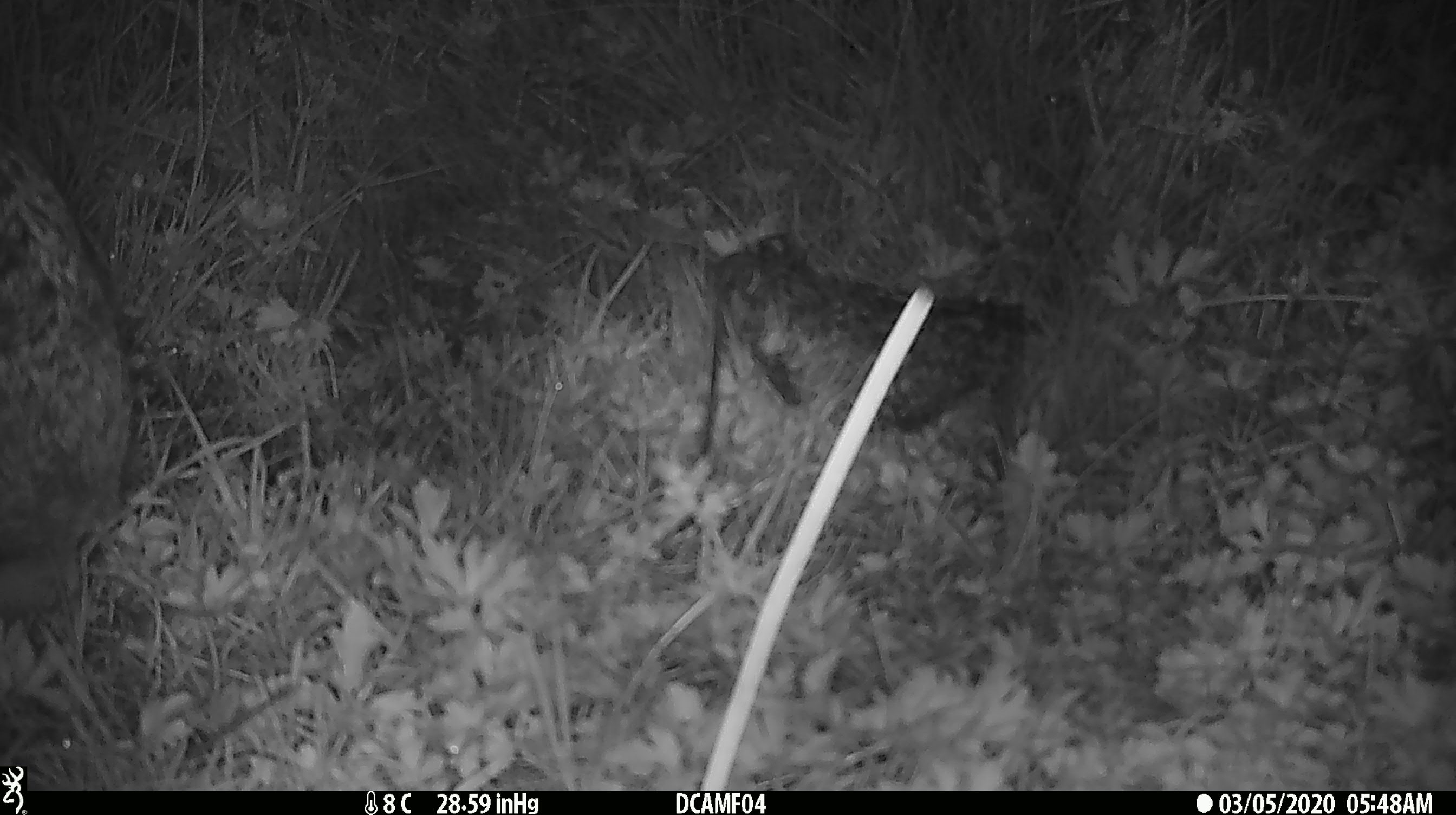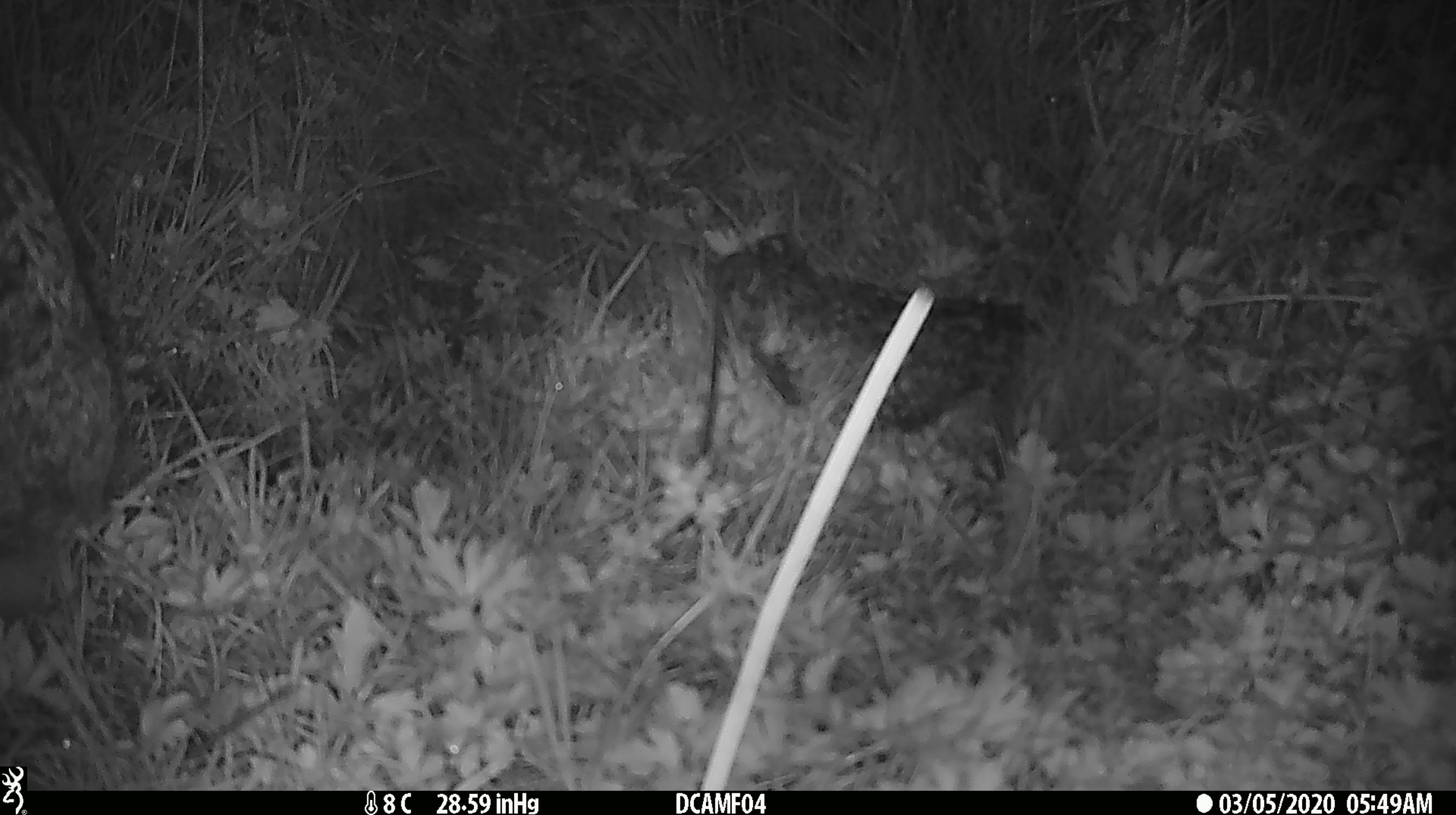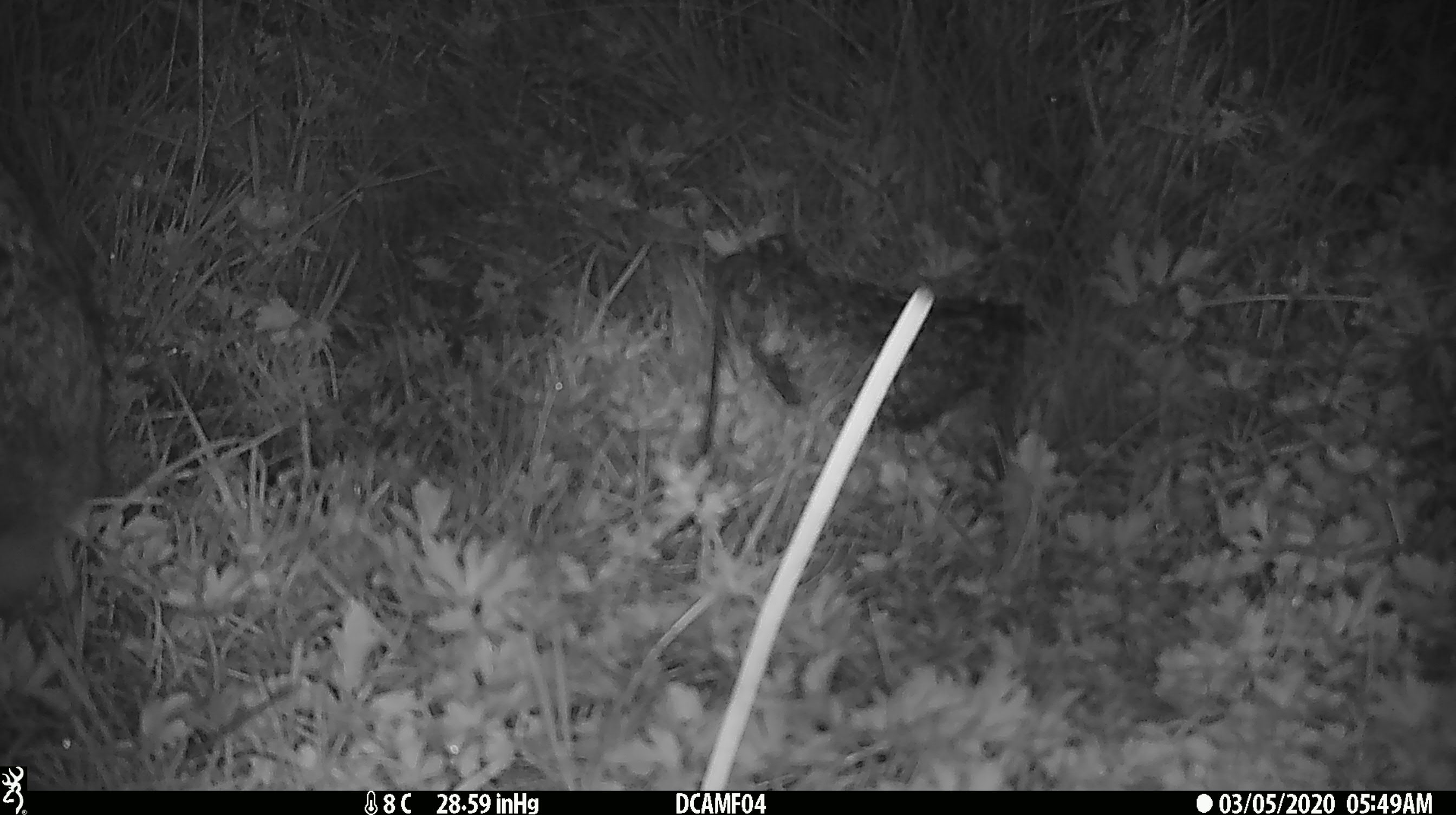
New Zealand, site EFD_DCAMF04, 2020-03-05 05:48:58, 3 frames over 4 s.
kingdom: Animalia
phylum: Chordata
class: Mammalia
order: Lagomorpha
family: Leporidae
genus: Lepus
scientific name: Lepus europaeus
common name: brown hare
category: hare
Hare (brown hare) (Lepus europaeus).